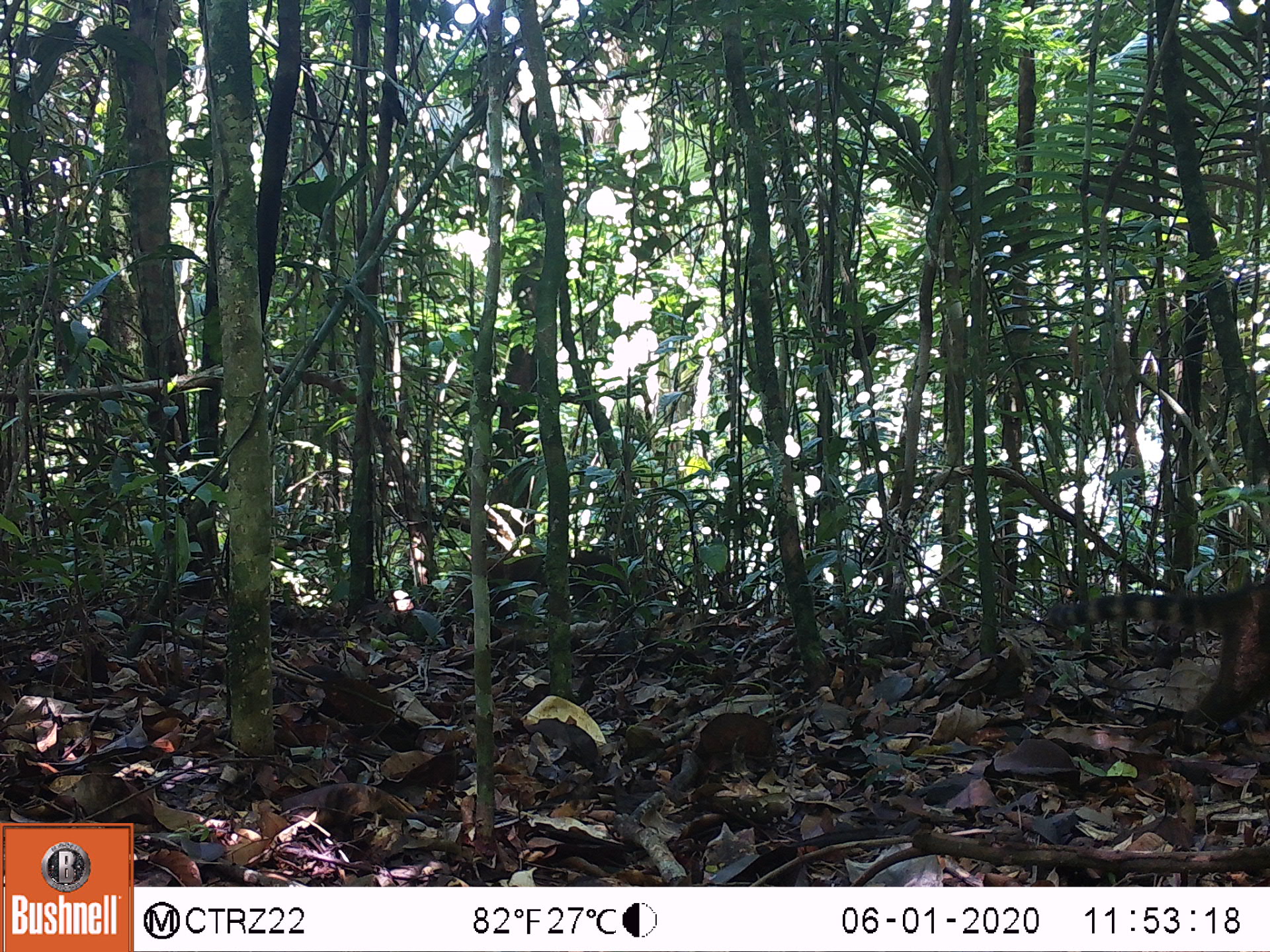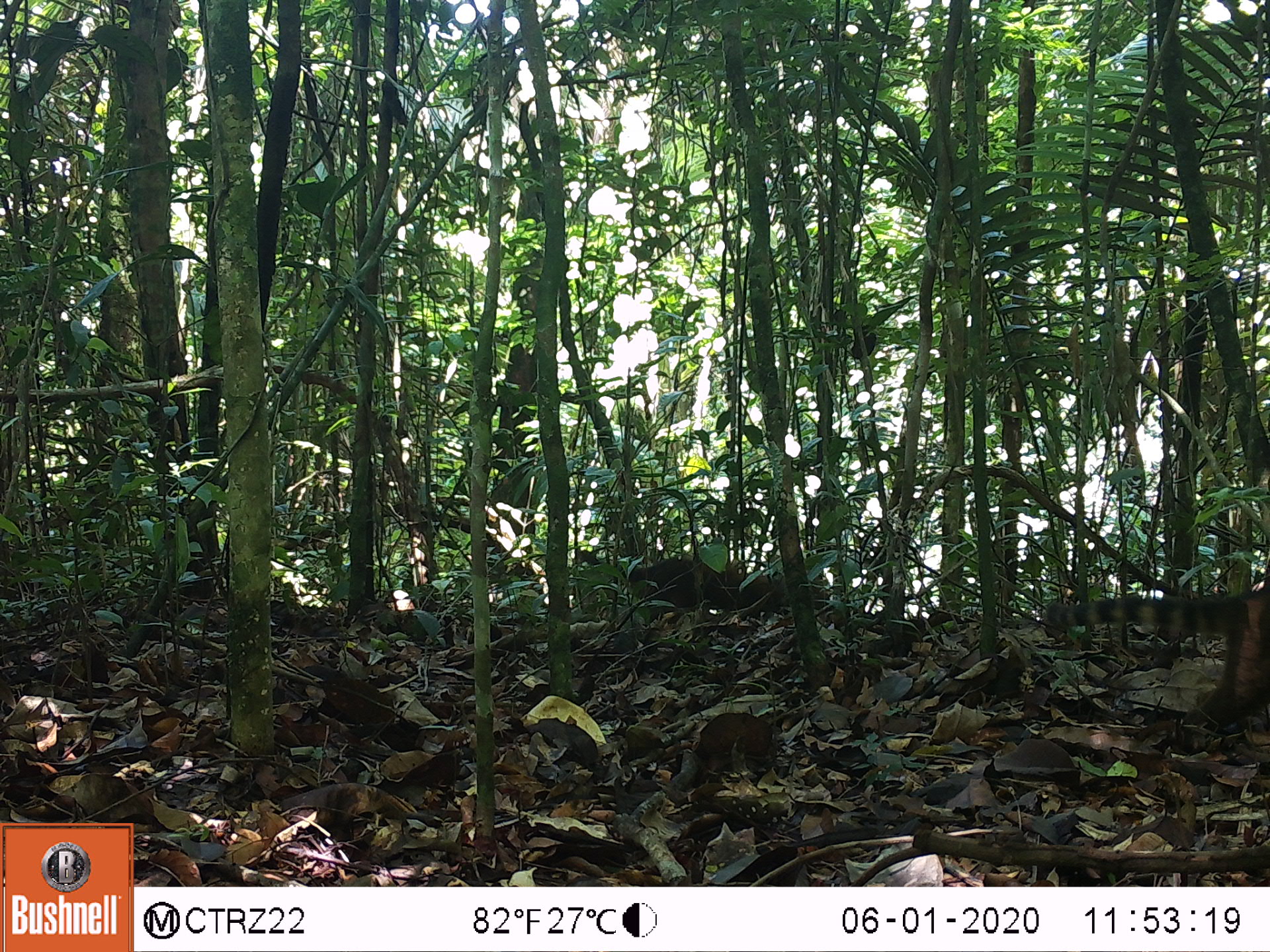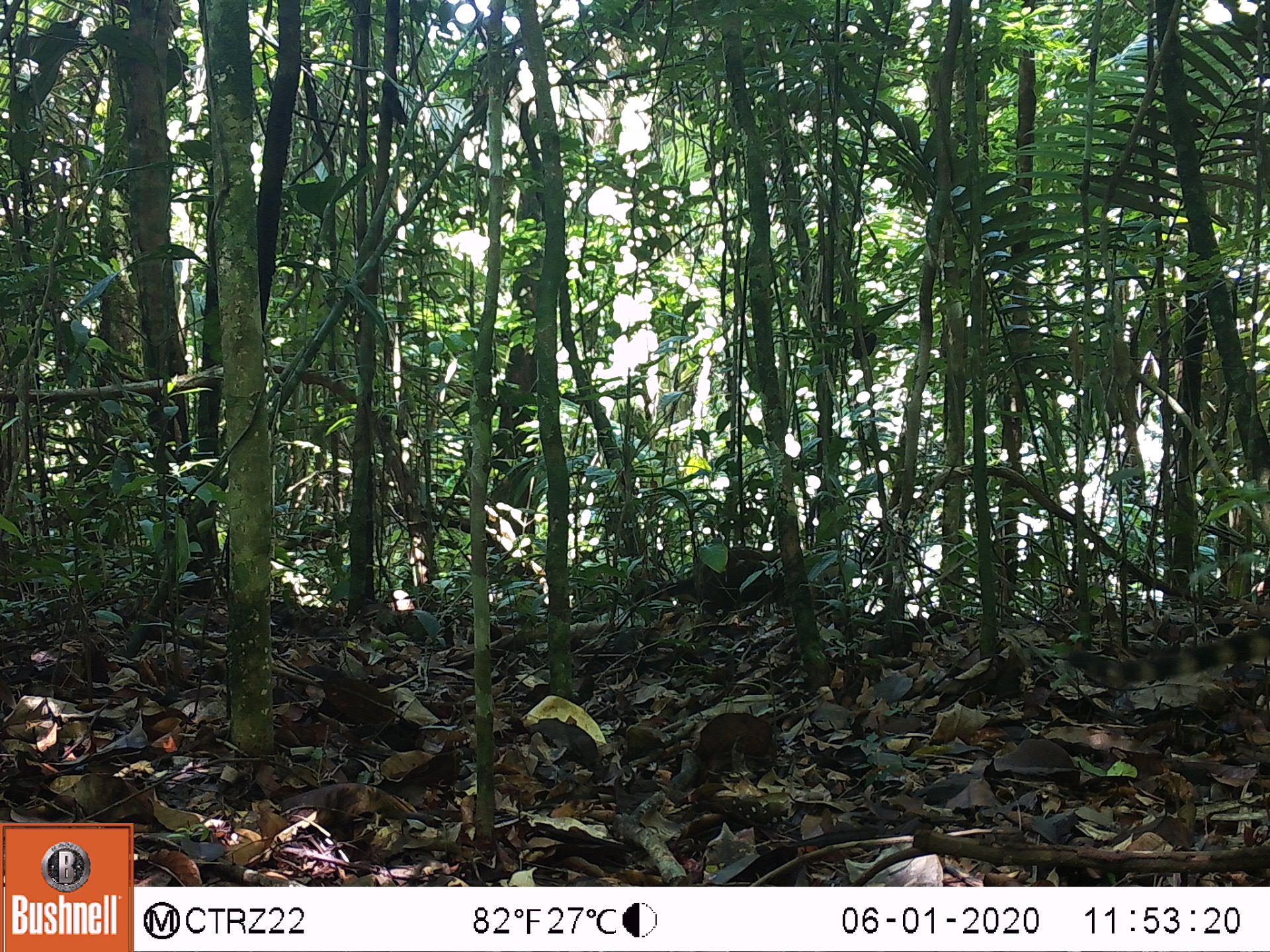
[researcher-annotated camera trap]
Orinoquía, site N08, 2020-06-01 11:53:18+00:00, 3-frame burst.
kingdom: Animalia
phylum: Chordata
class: Mammalia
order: Carnivora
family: Procyonidae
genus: Nasua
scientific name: Nasua nasua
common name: south american coati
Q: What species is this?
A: South american coati (Nasua nasua).